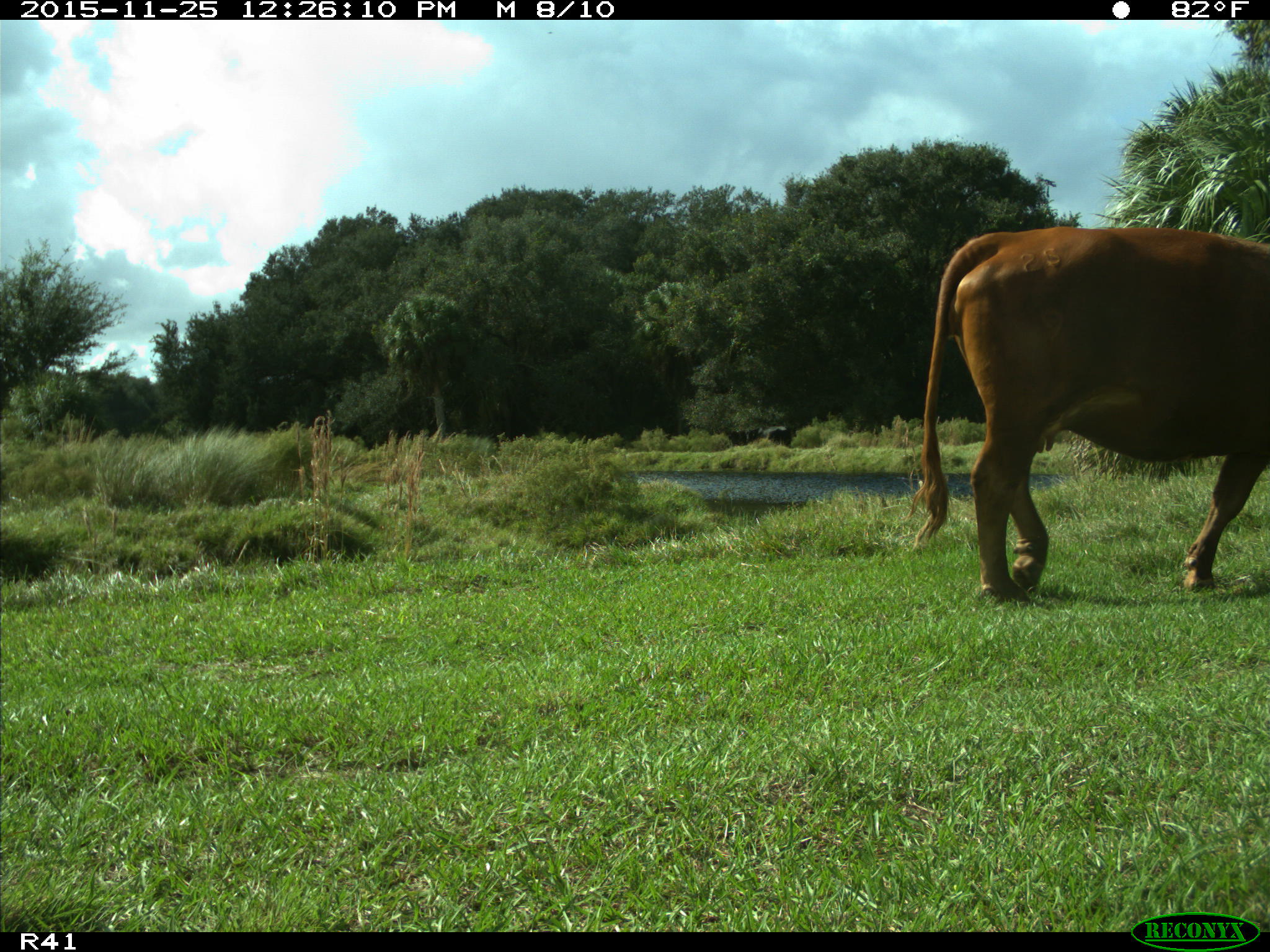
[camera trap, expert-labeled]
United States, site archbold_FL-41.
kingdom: Animalia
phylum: Chordata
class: Mammalia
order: Artiodactyla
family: Bovidae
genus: Bos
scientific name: Bos taurus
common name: domestic cow